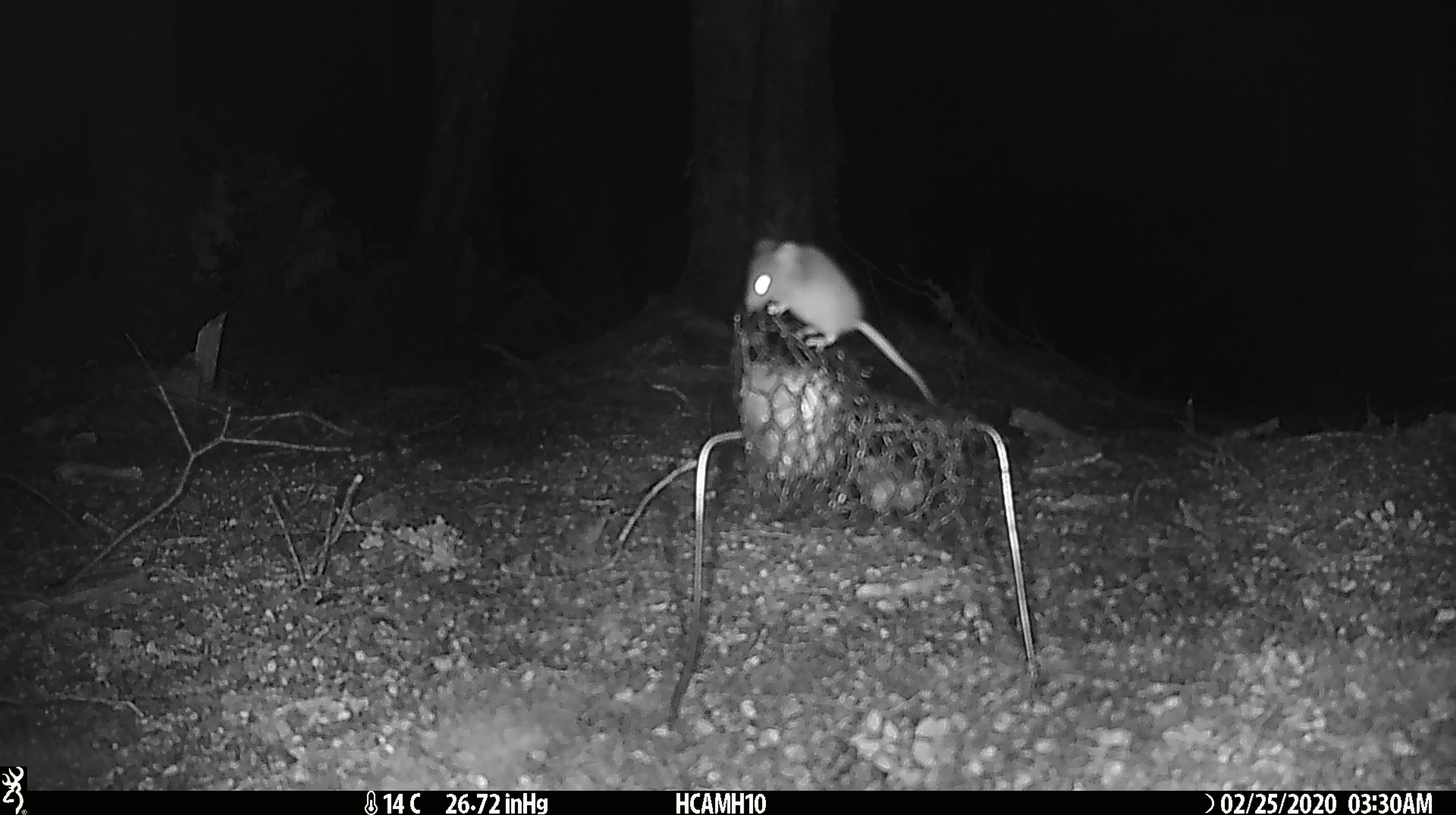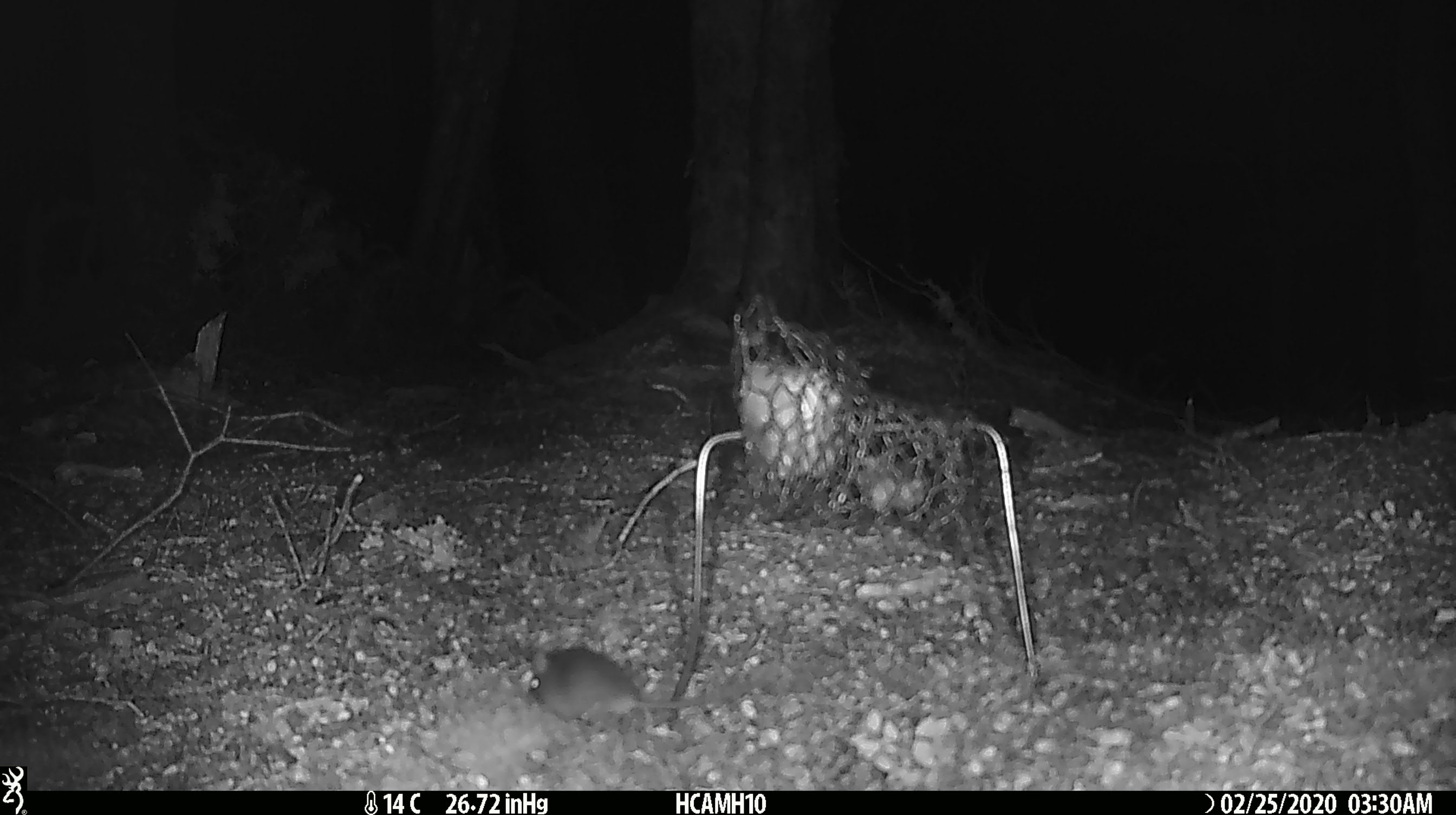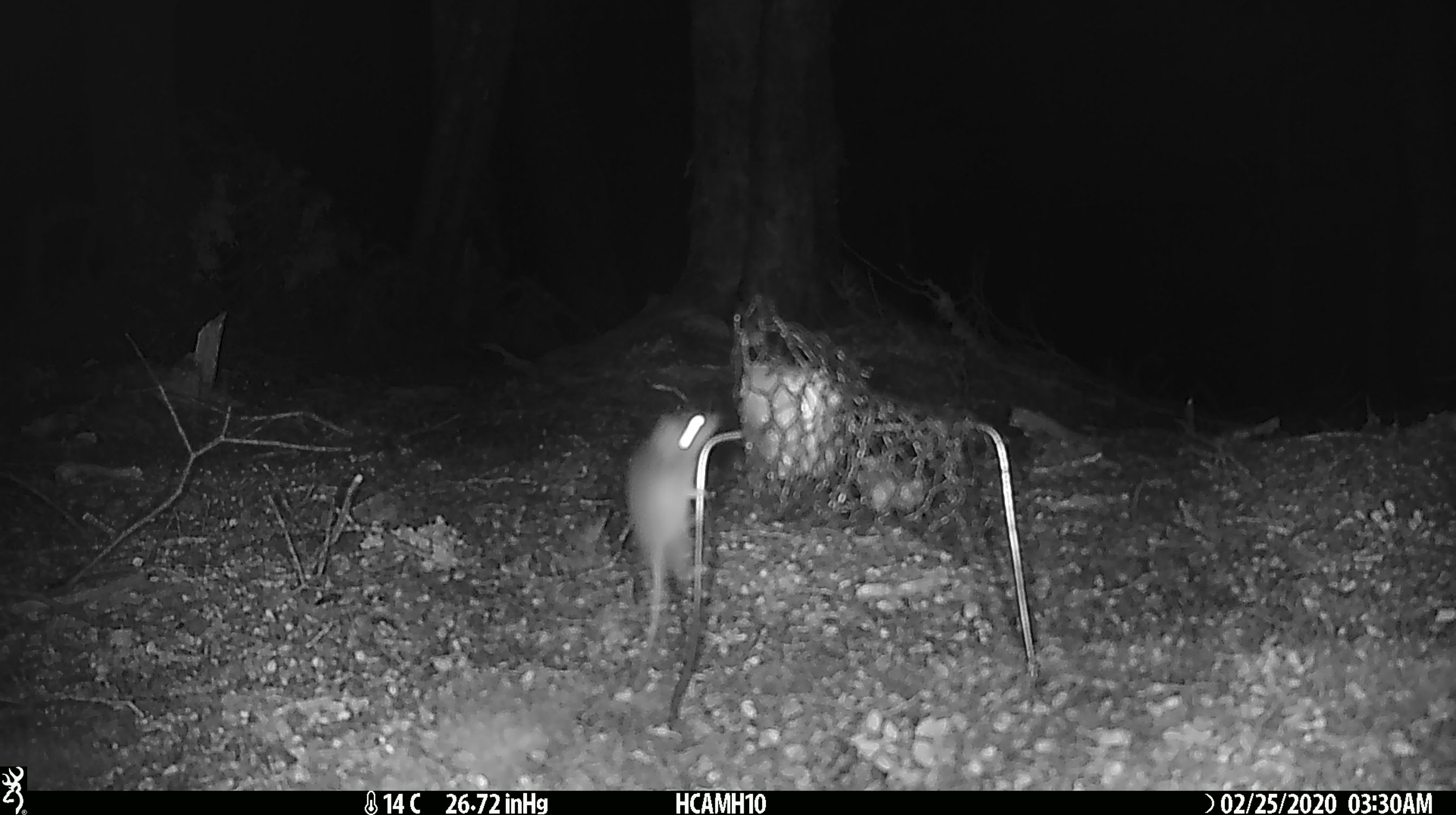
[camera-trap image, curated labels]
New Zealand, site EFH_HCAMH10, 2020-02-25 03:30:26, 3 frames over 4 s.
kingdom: Animalia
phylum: Chordata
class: Mammalia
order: Rodentia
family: Muridae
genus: Mus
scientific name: Mus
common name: mouse